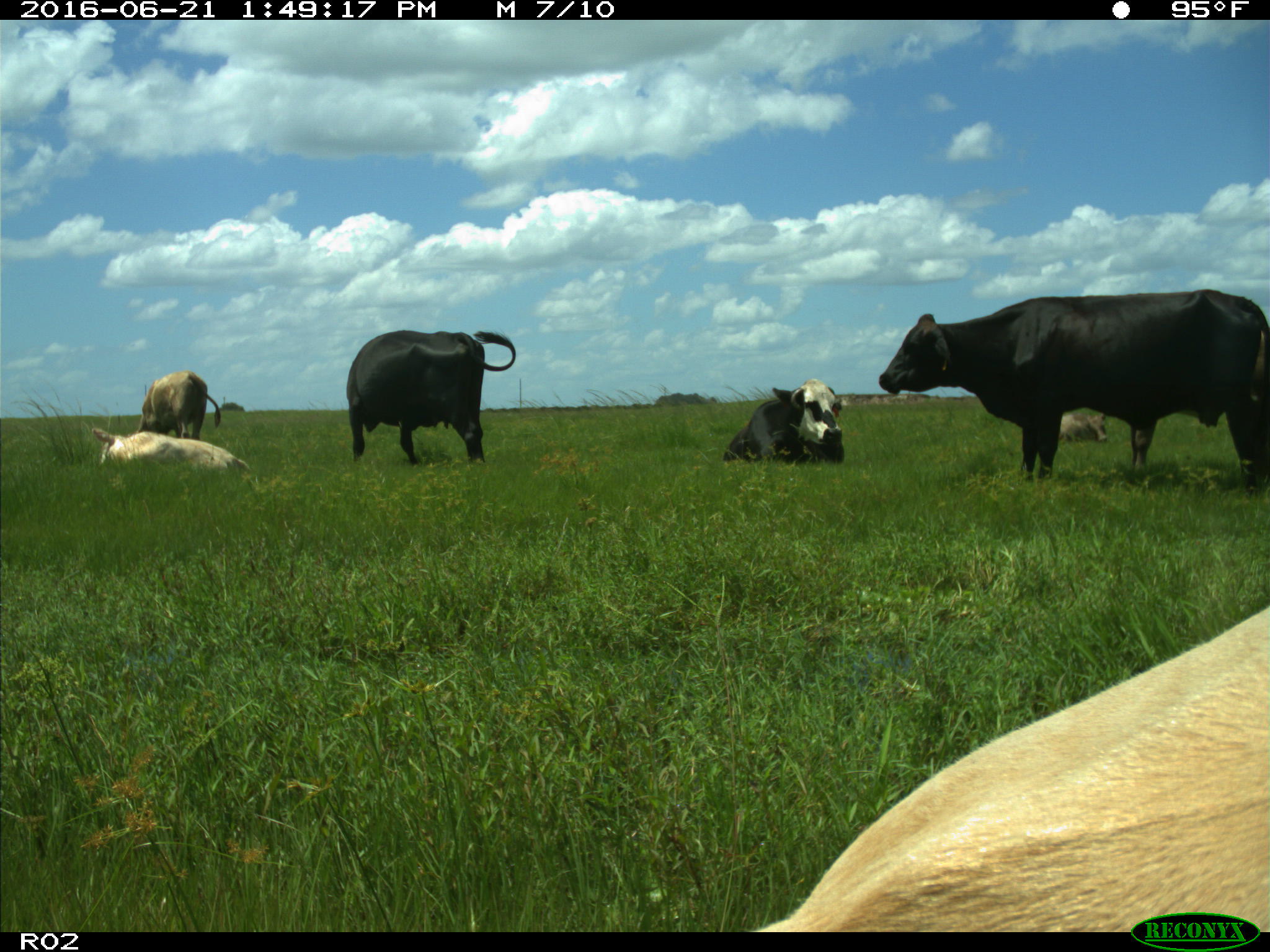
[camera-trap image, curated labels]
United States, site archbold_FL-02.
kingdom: Animalia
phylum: Chordata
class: Mammalia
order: Artiodactyla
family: Bovidae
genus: Bos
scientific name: Bos taurus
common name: domestic cow